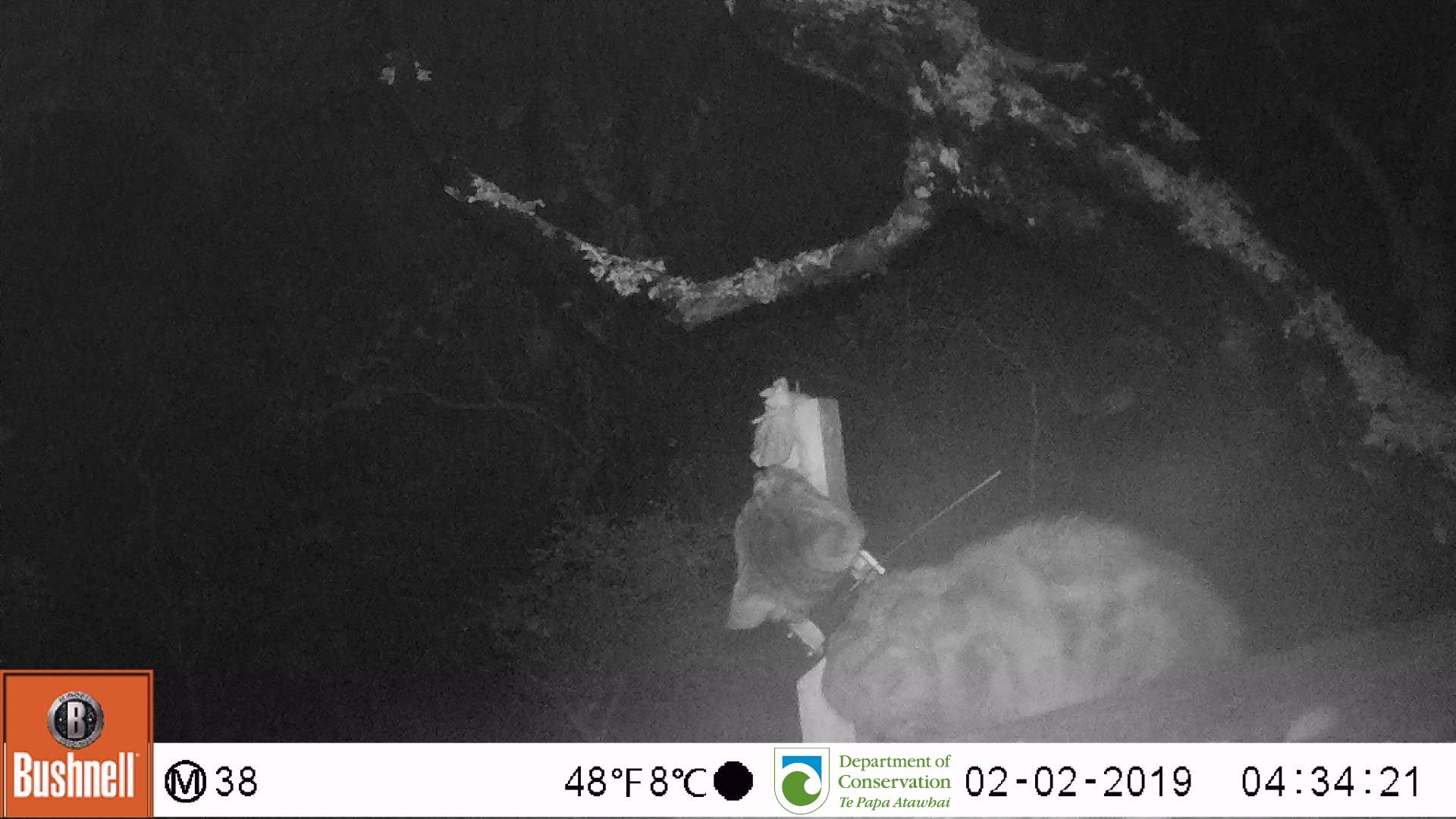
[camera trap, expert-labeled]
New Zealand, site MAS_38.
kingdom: Animalia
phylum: Chordata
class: Mammalia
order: Carnivora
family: Felidae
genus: Felis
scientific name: Felis catus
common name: domestic cat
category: cat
Cat (domestic cat) (Felis catus).